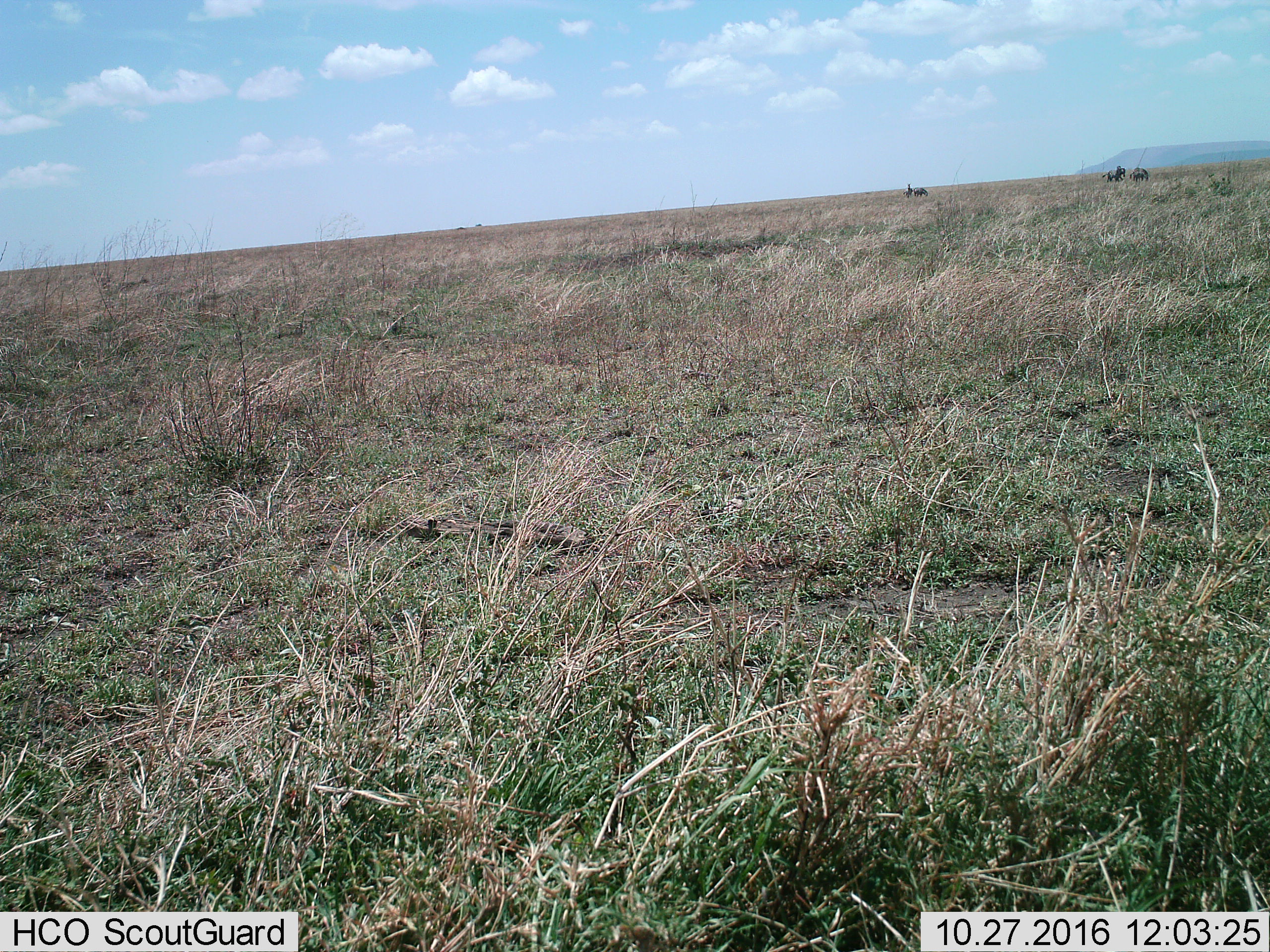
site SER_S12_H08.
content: unidentified animal